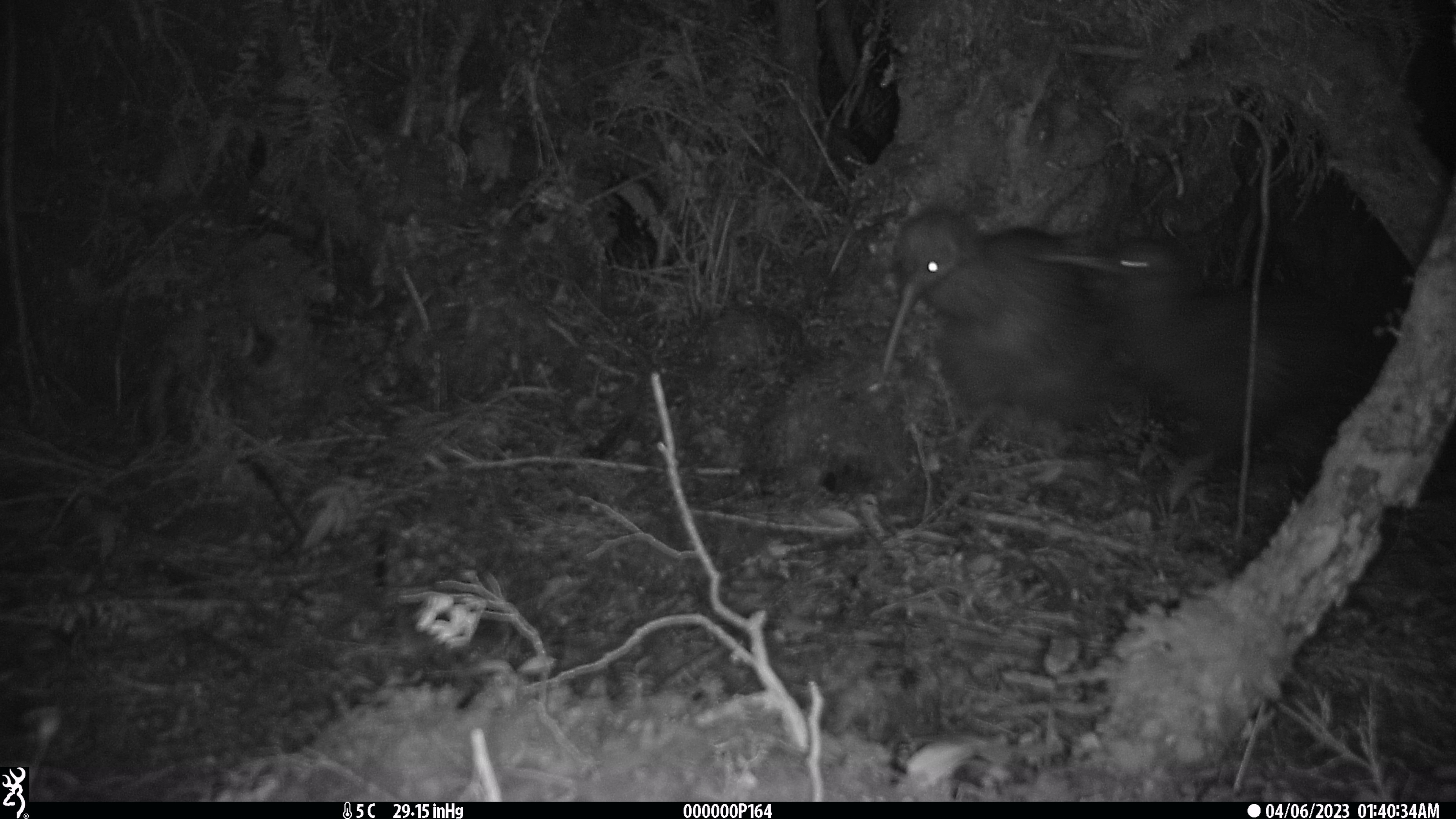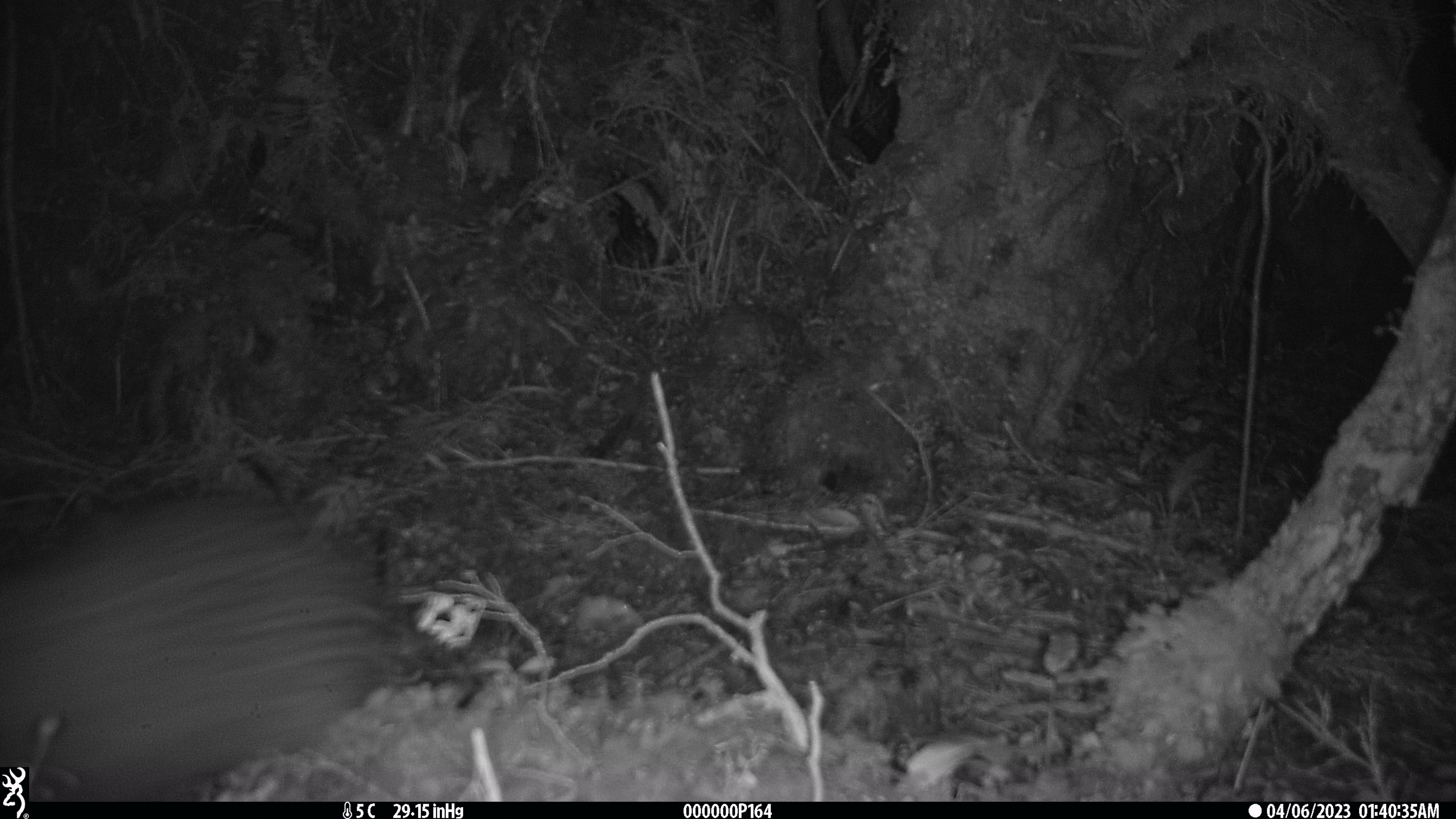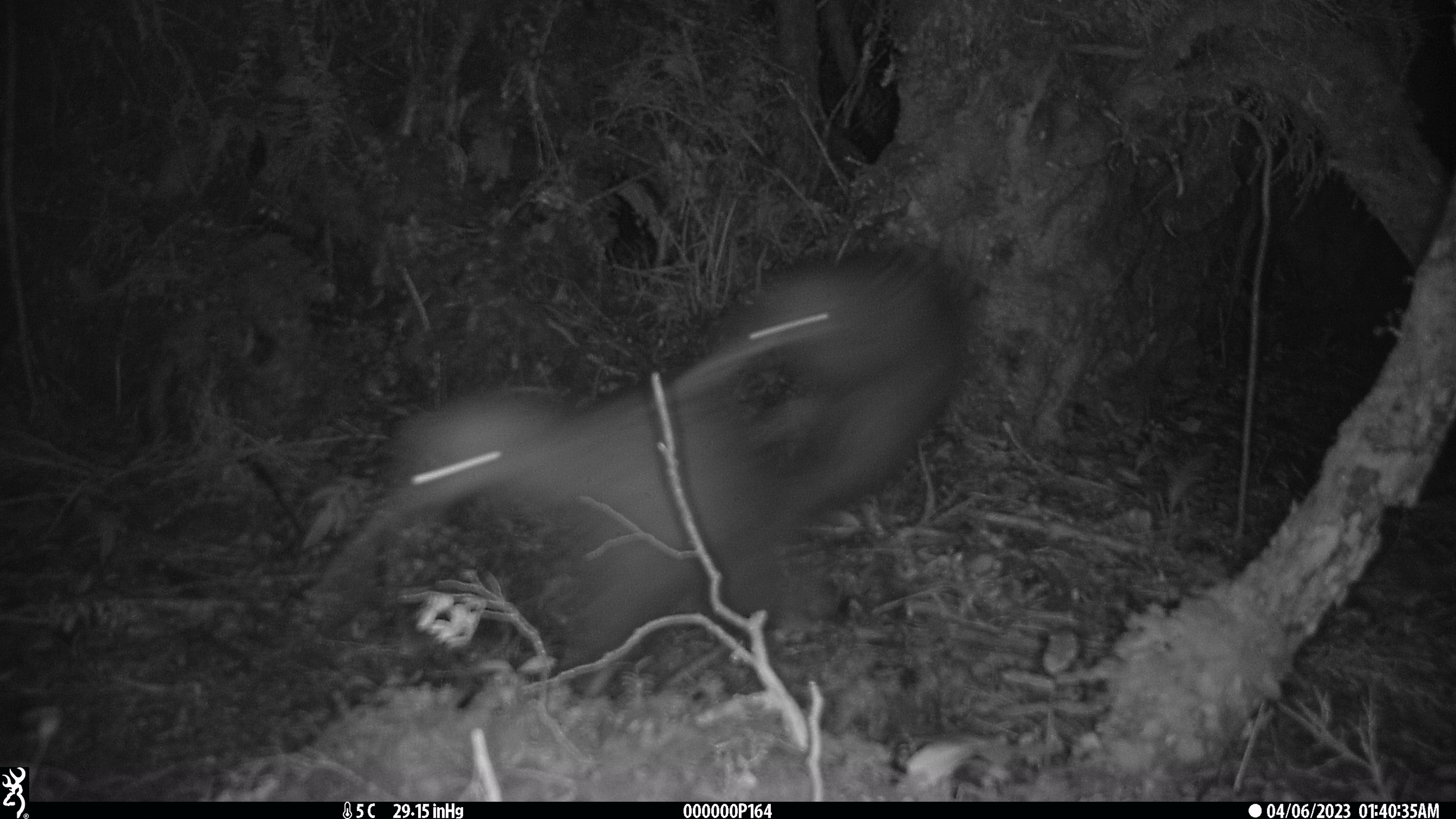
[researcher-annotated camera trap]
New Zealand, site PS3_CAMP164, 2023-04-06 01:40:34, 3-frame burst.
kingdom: Animalia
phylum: Chordata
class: Aves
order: Apterygiformes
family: Apterygidae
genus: Apteryx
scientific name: Apteryx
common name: kiwi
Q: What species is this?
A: Kiwi (Apteryx).